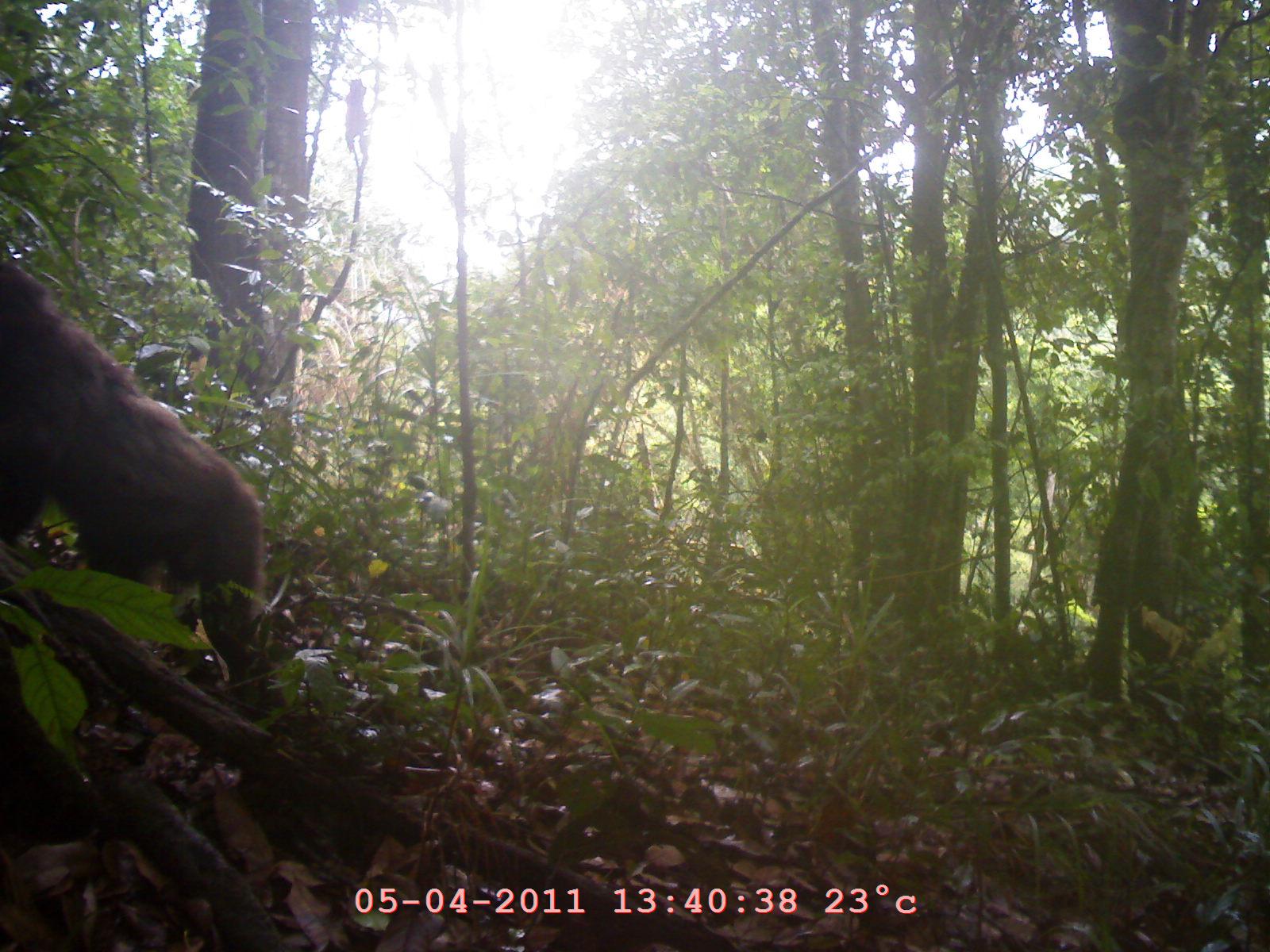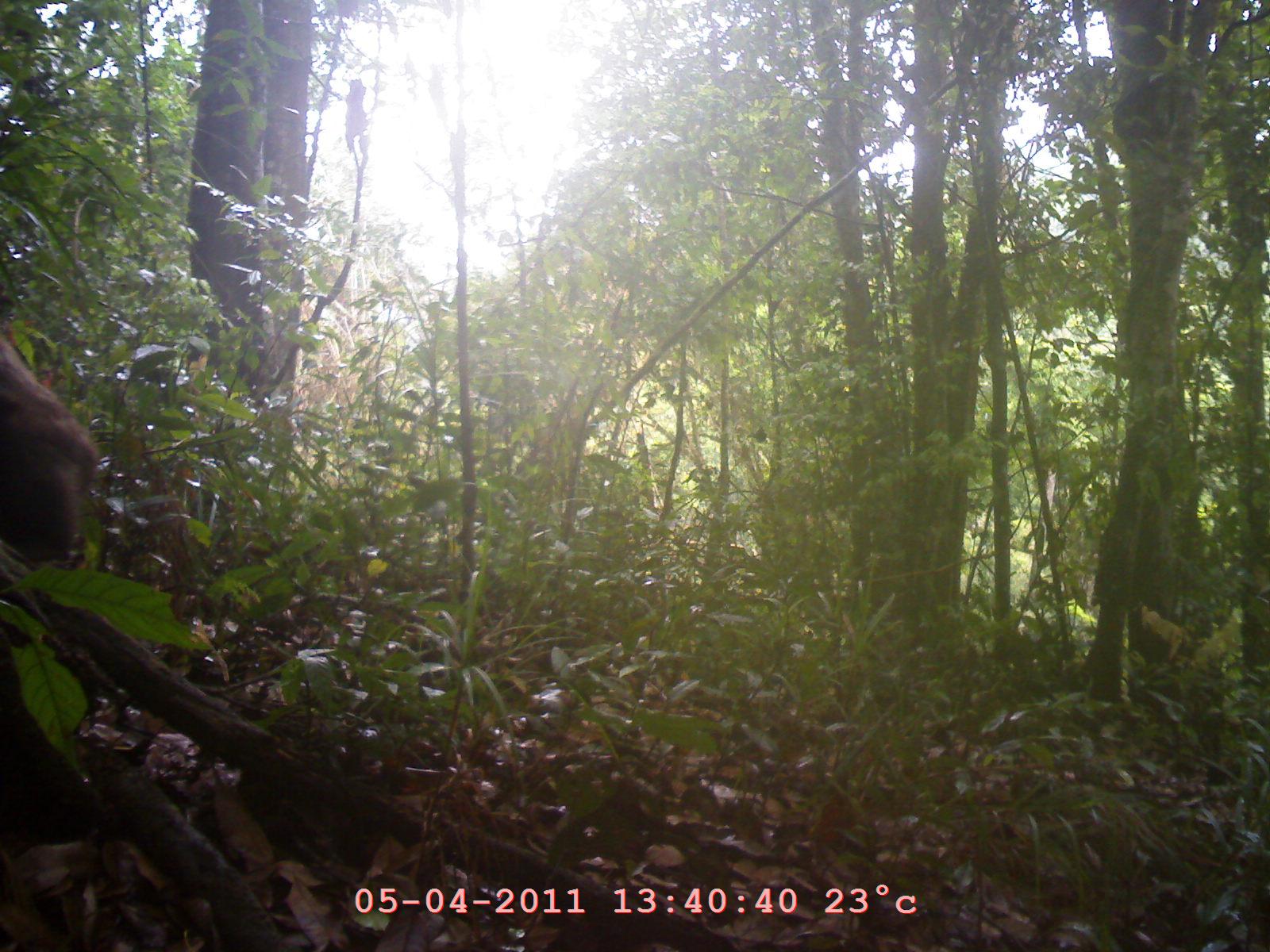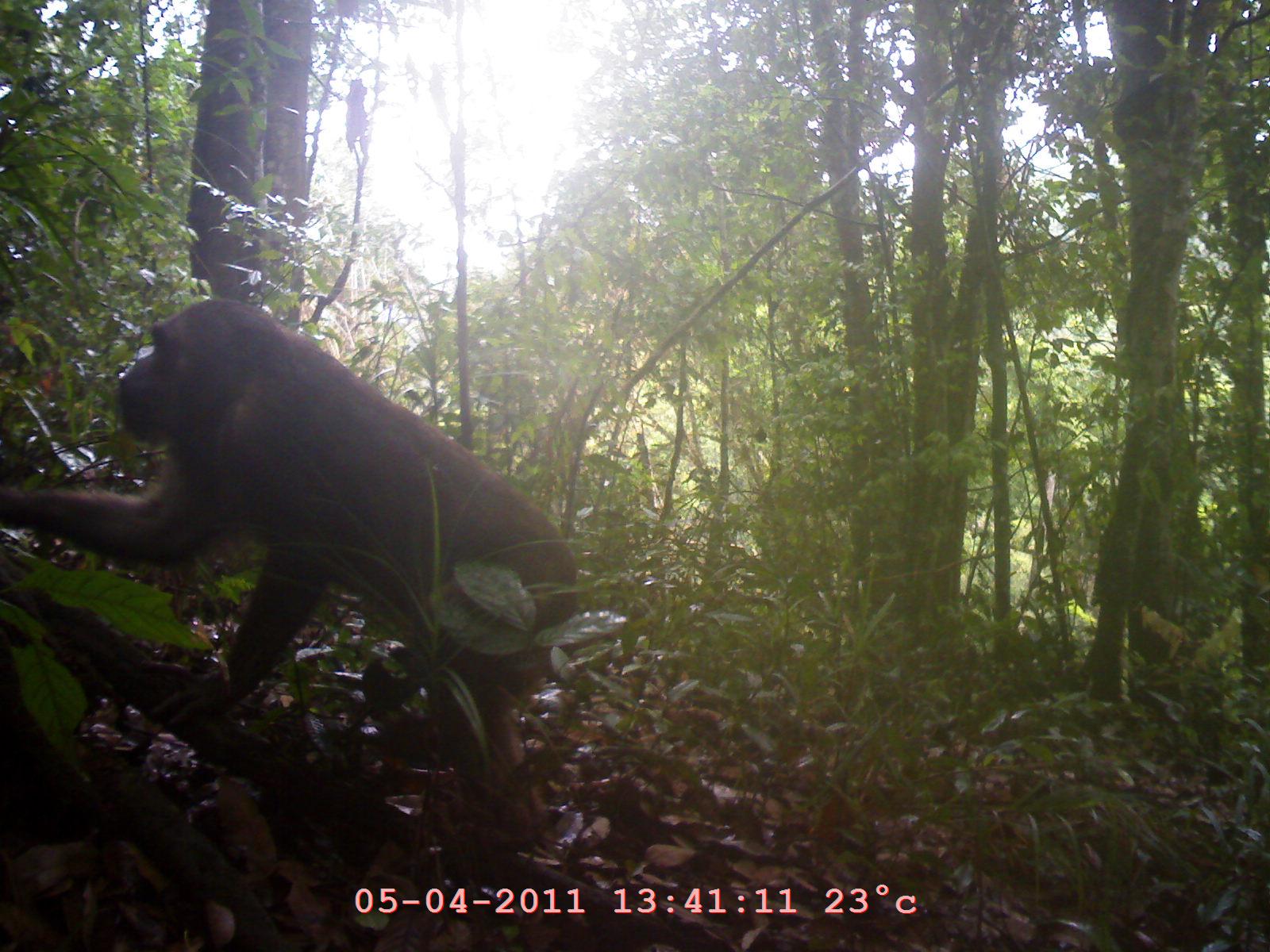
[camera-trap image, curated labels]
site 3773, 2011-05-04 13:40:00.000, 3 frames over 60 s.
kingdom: Animalia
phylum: Chordata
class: Mammalia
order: Primates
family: Cercopithecidae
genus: Macaca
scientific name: Macaca arctoides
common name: stump-tailed macaque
Macaca arctoides (stump-tailed macaque), count 1, age adult.